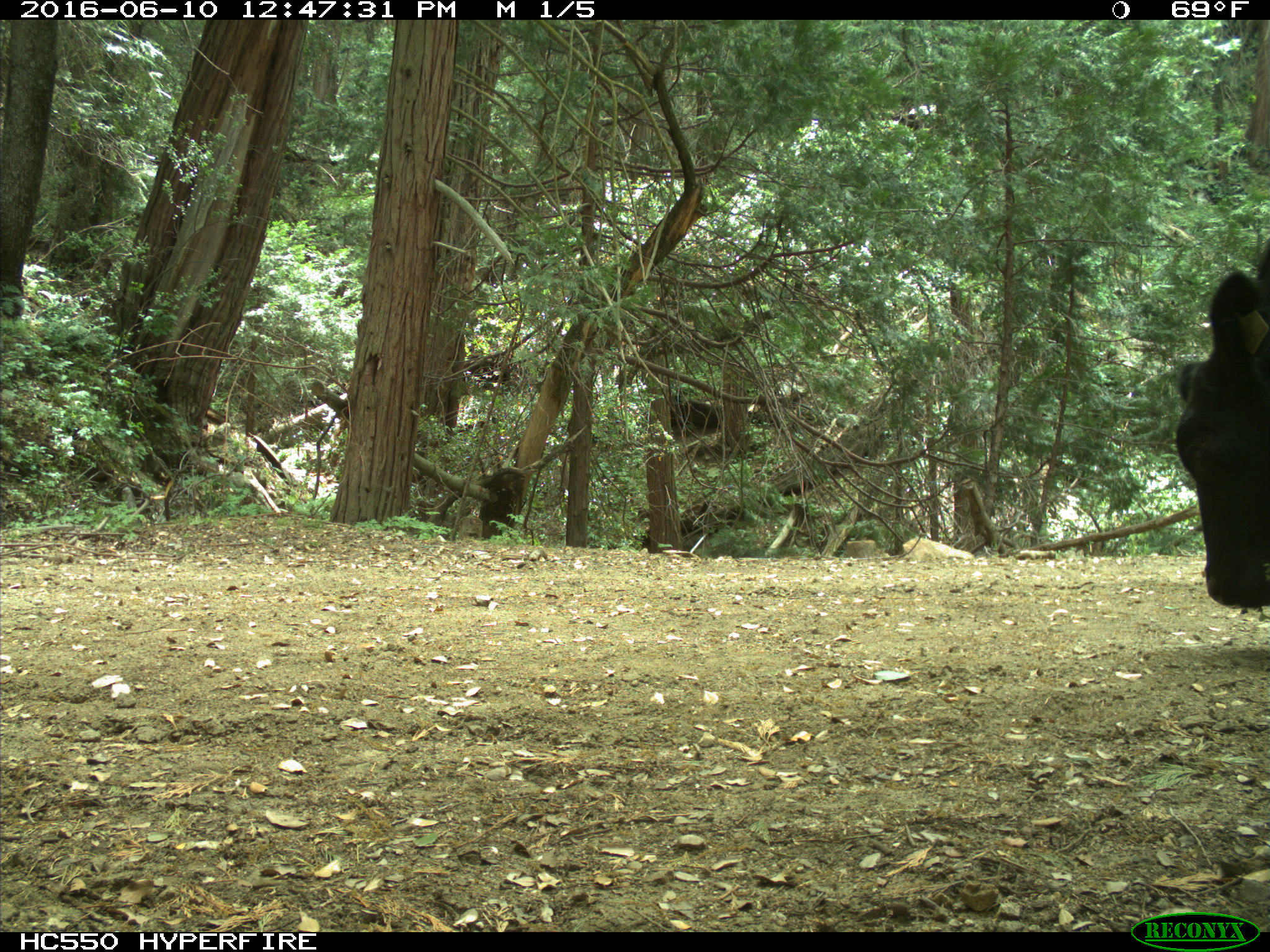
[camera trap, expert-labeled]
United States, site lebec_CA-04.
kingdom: Animalia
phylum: Chordata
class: Mammalia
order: Artiodactyla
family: Bovidae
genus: Bos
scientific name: Bos taurus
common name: domestic cow